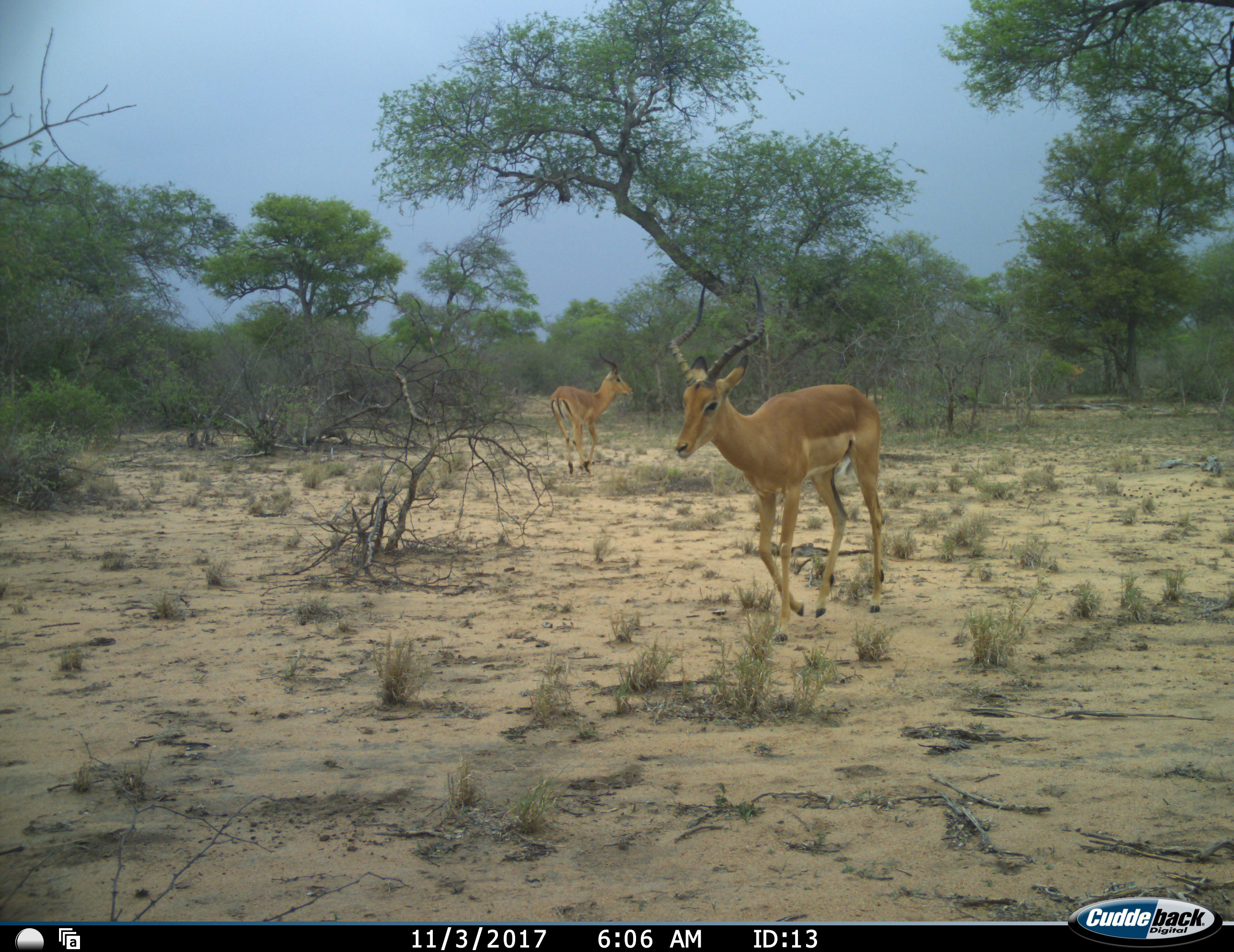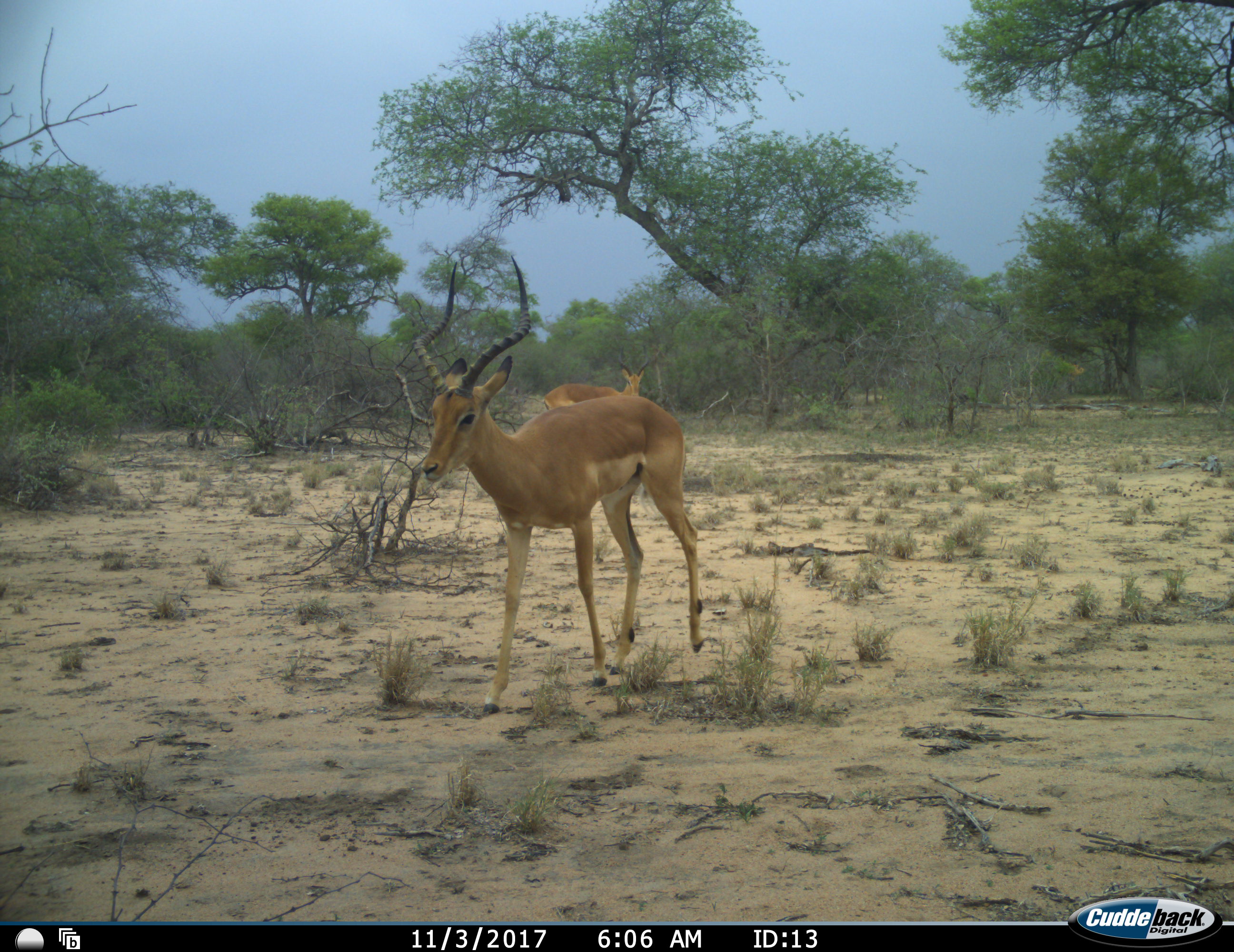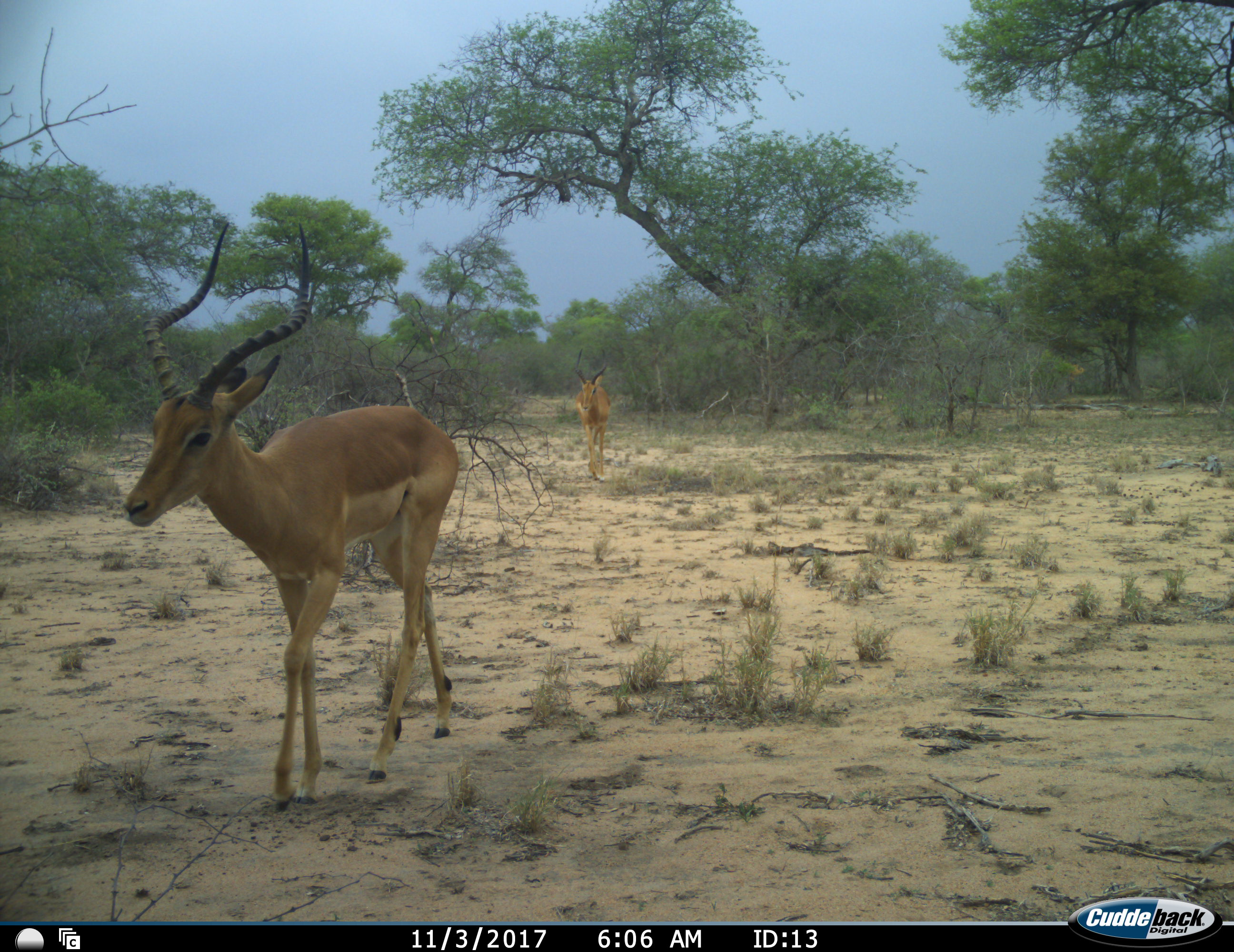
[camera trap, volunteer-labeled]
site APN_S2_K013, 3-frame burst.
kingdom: Animalia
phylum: Chordata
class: Mammalia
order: Artiodactyla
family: Bovidae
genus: Aepyceros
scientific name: Aepyceros melampus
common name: impala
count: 2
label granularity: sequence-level